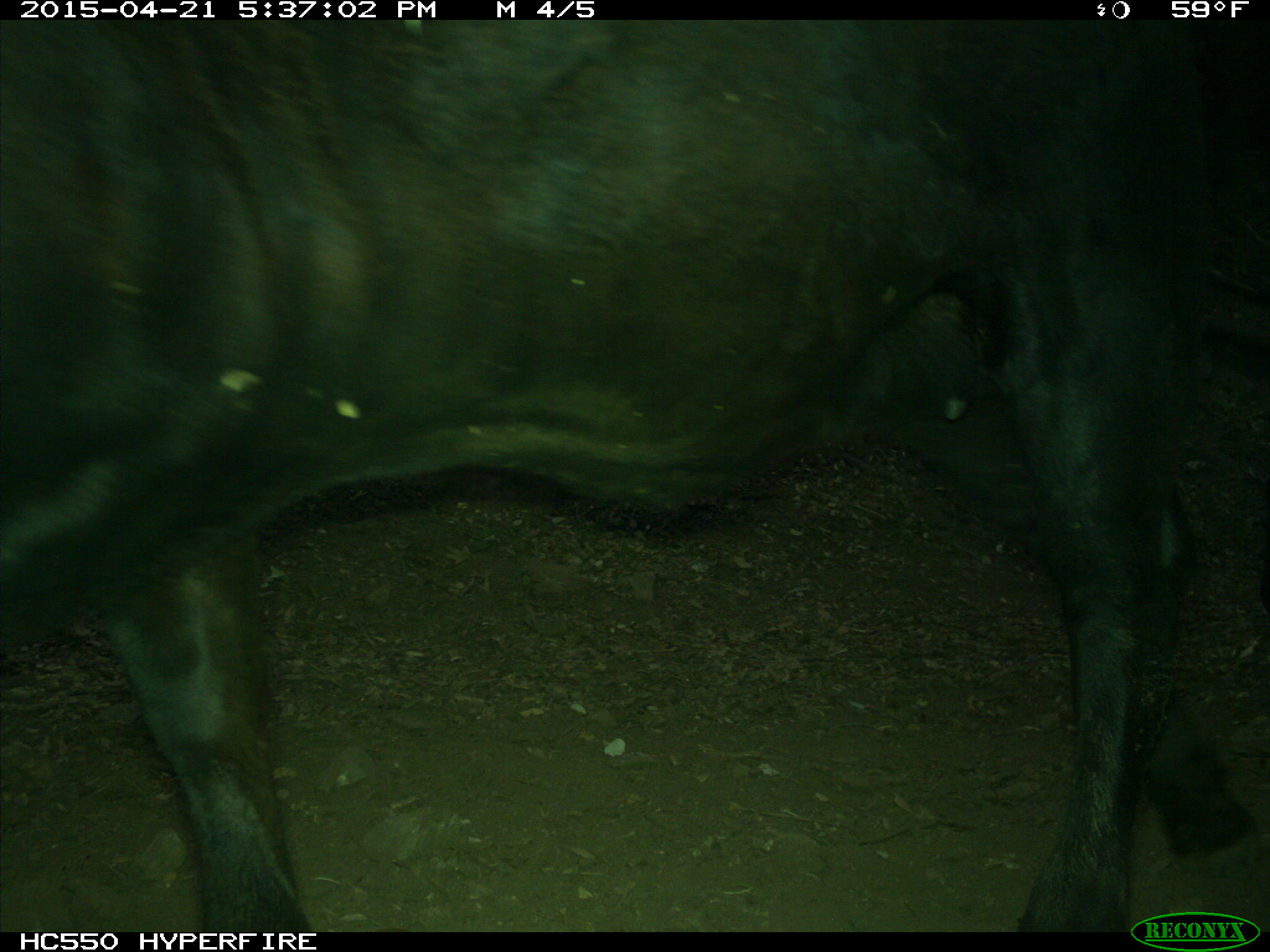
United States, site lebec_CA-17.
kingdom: Animalia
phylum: Chordata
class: Mammalia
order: Artiodactyla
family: Bovidae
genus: Bos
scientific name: Bos taurus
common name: domestic cow